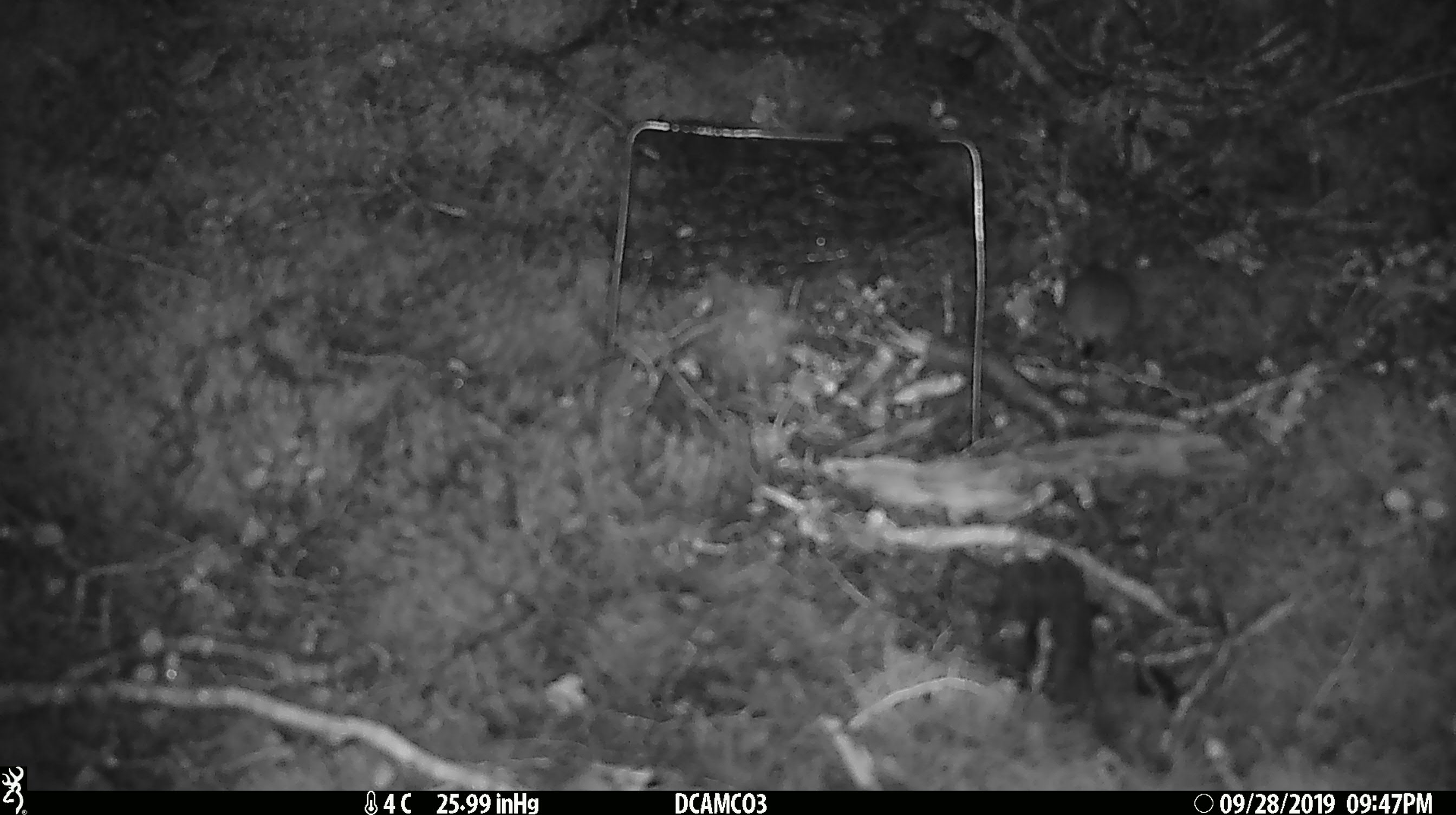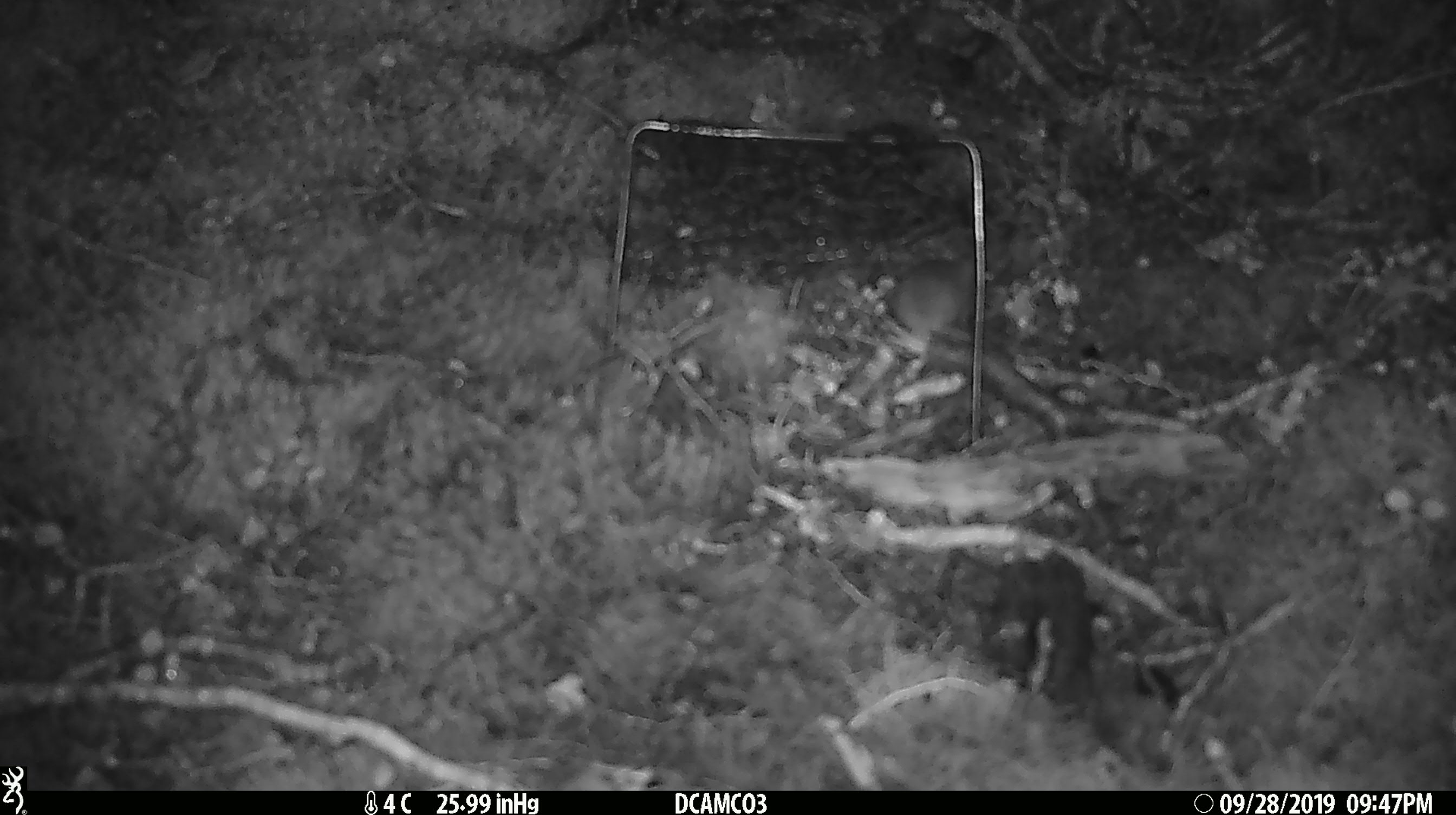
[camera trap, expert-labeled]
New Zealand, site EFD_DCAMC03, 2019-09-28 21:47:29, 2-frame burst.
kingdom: Animalia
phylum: Chordata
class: Mammalia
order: Rodentia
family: Muridae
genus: Mus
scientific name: Mus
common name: mouse